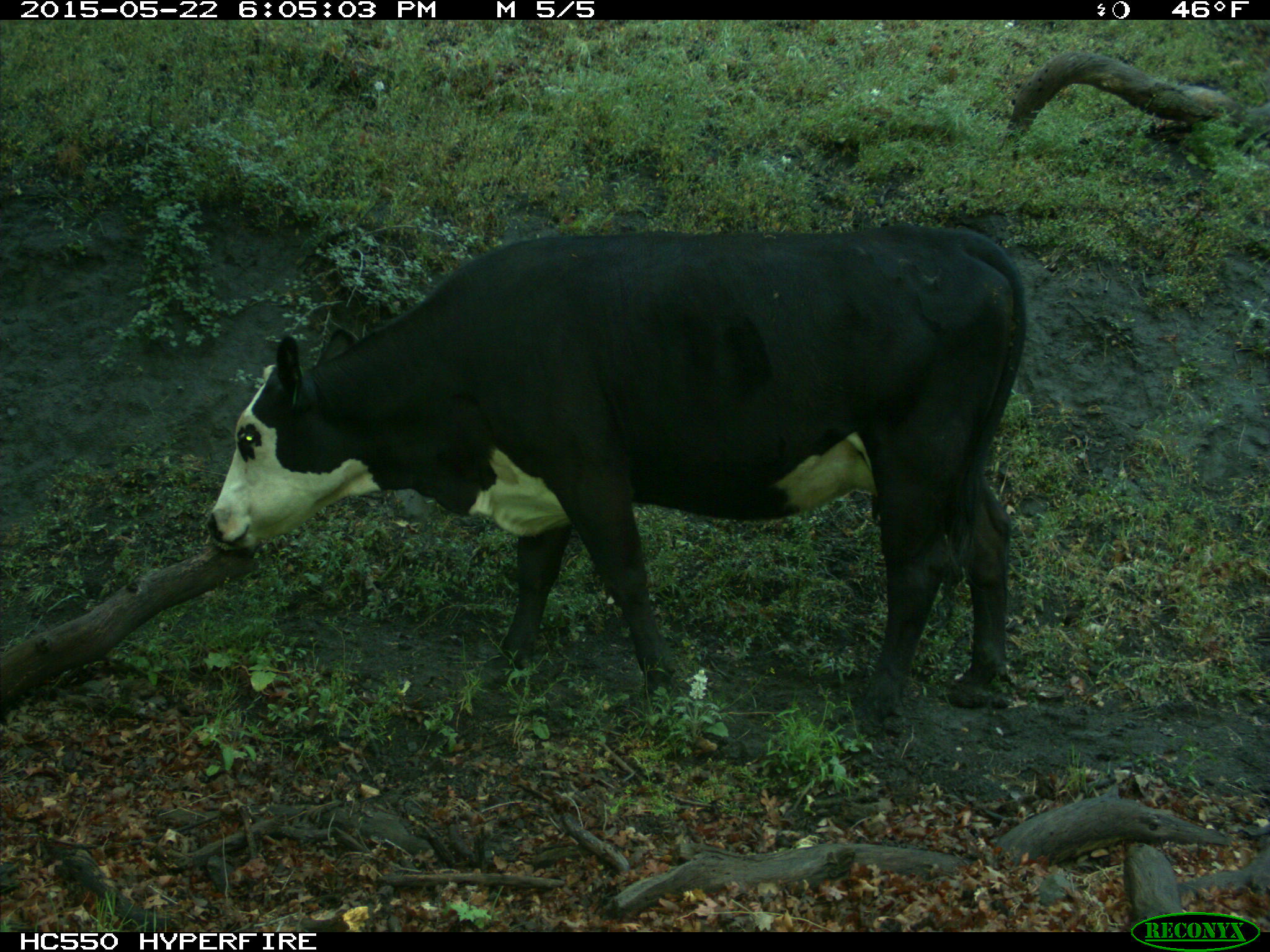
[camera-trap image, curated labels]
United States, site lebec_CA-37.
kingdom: Animalia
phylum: Chordata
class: Mammalia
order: Artiodactyla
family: Bovidae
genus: Bos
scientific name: Bos taurus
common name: domestic cow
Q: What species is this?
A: Bos taurus (domestic cow).